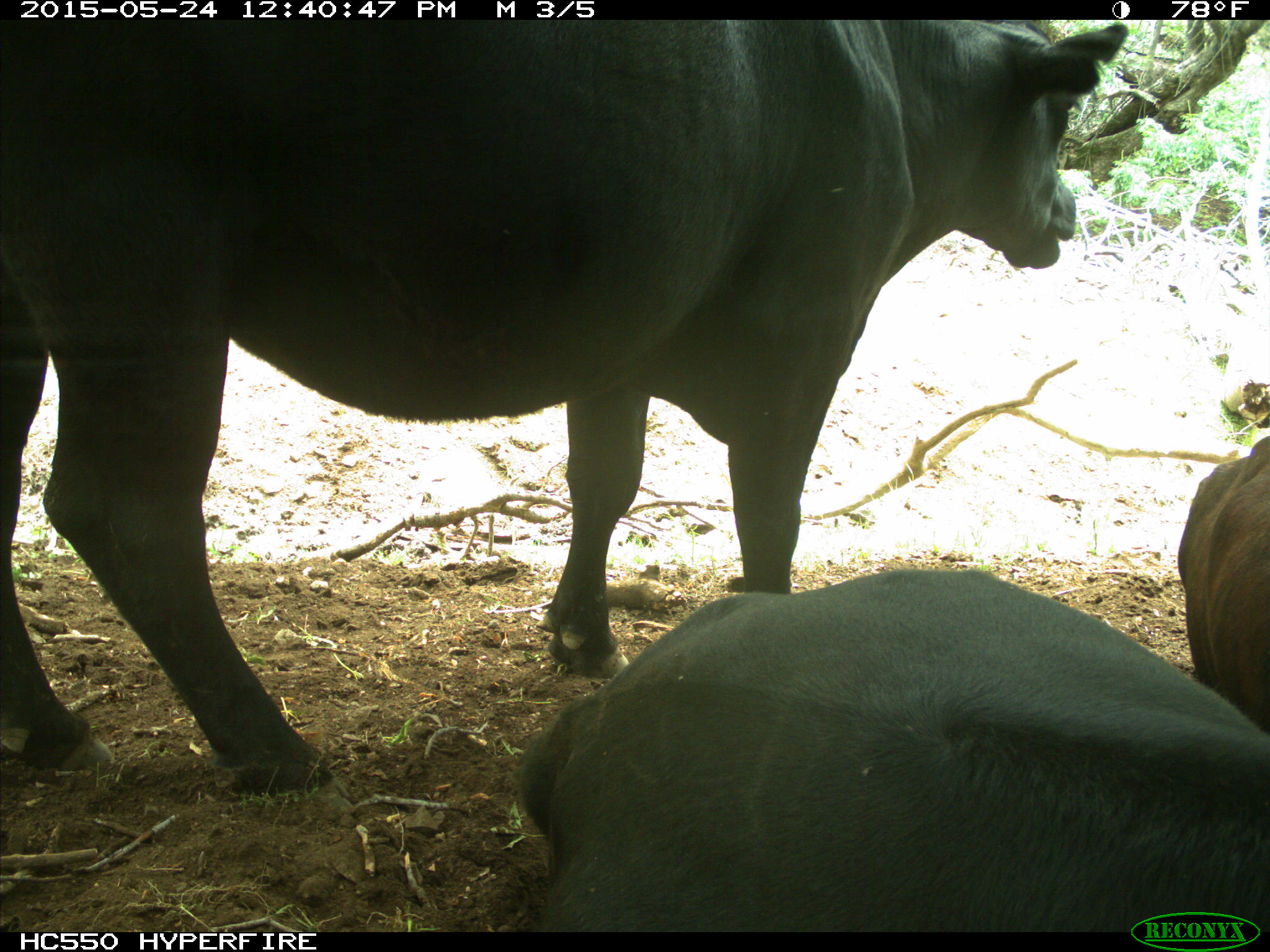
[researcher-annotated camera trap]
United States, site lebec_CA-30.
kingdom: Animalia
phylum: Chordata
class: Mammalia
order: Artiodactyla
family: Bovidae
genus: Bos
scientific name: Bos taurus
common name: domestic cow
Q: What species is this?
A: Bos taurus (domestic cow).